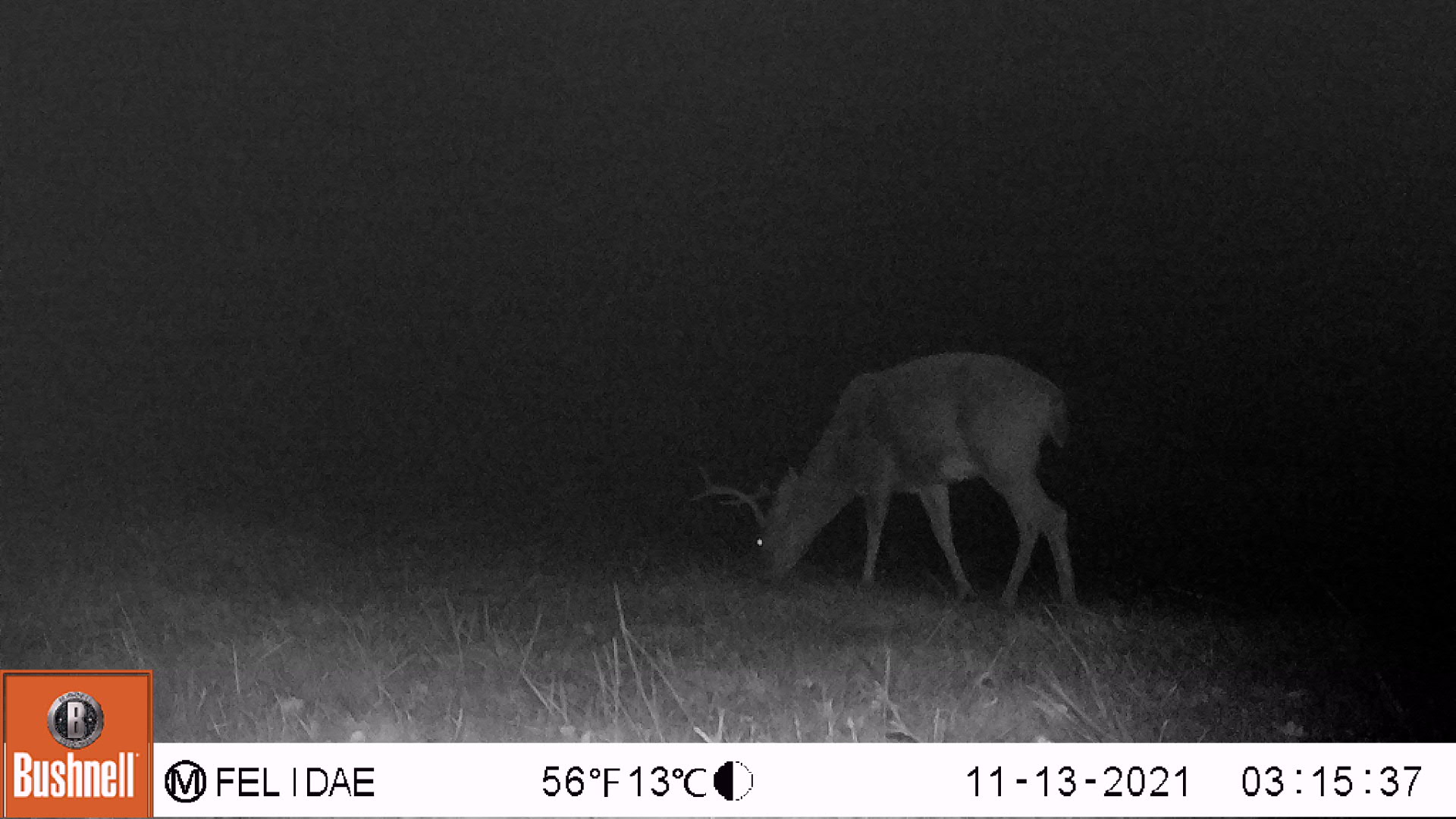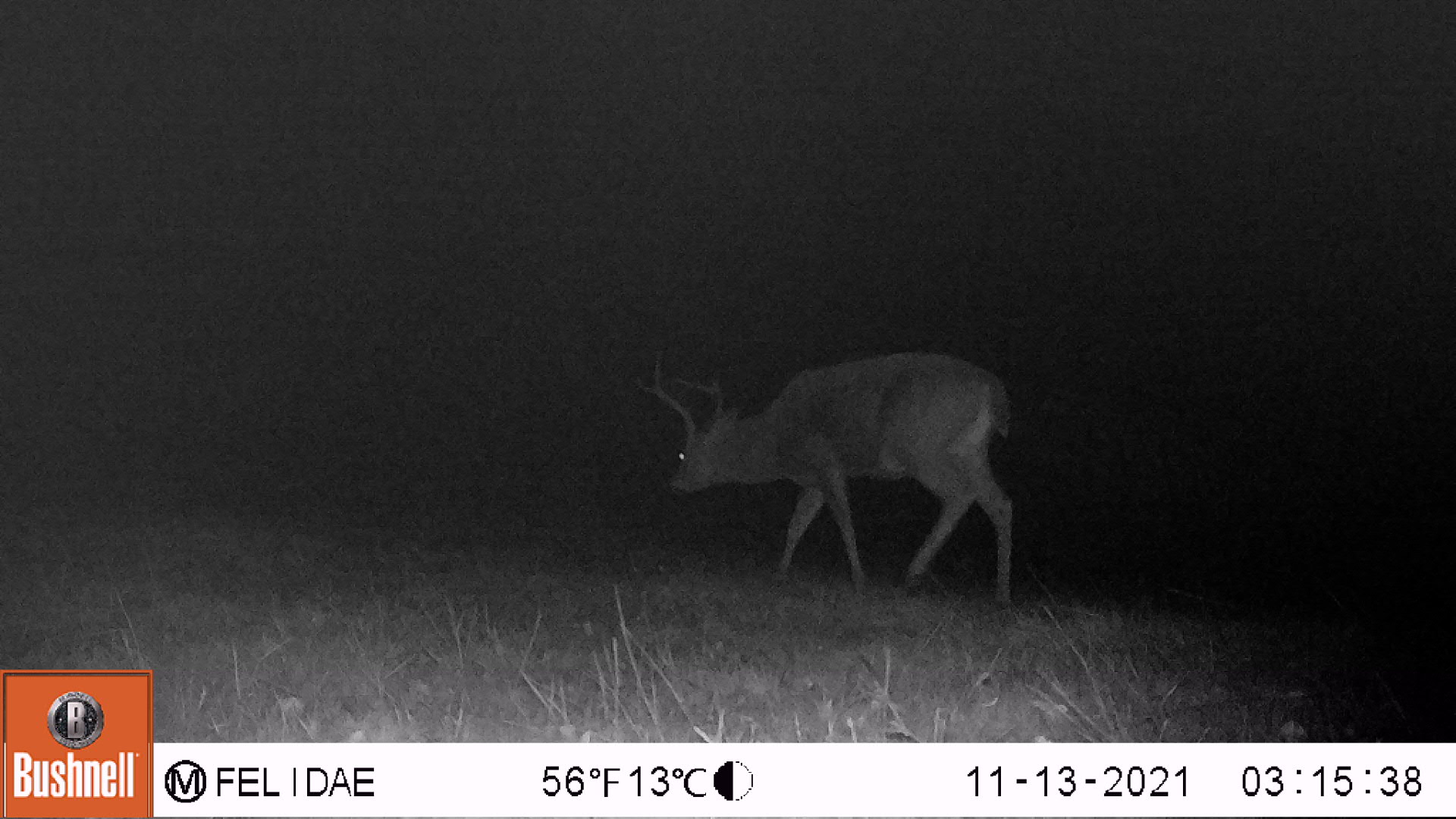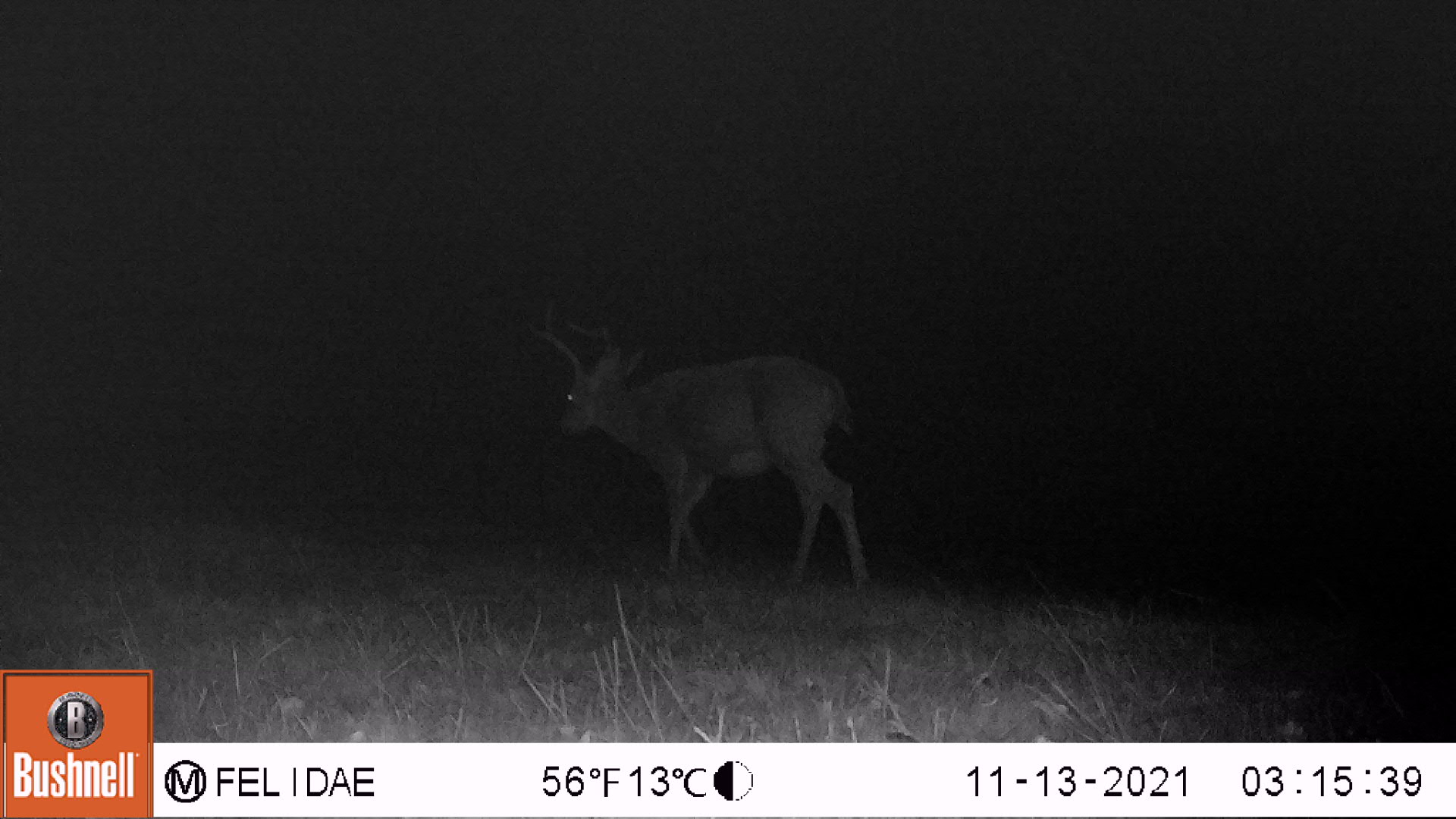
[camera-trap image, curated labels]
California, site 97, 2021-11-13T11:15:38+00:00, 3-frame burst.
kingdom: Animalia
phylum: Chordata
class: Mammalia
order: Artiodactyla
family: Cervidae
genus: Odocoileus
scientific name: Odocoileus hemionus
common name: mule deer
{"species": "mule deer (Odocoileus hemionus)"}